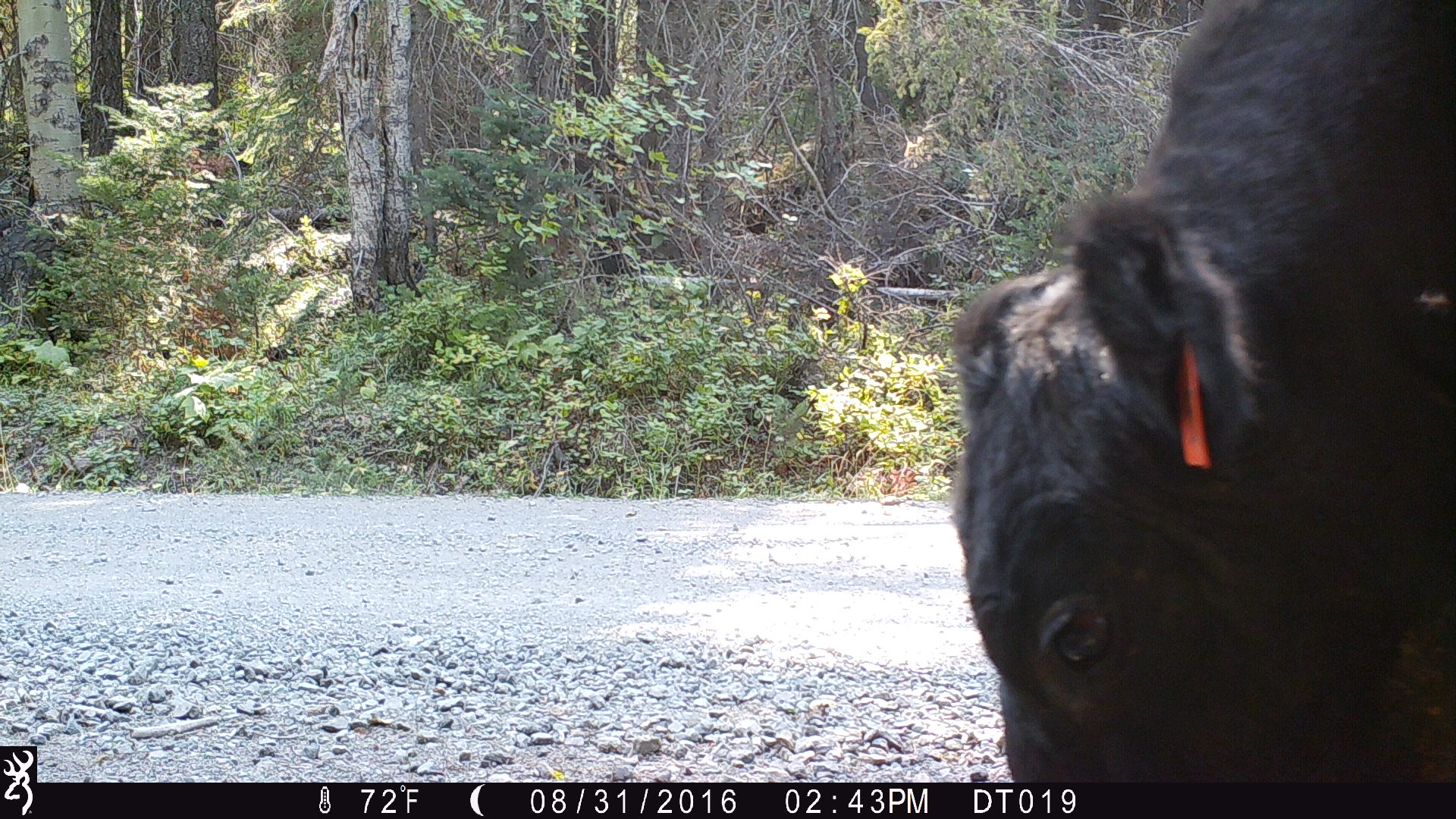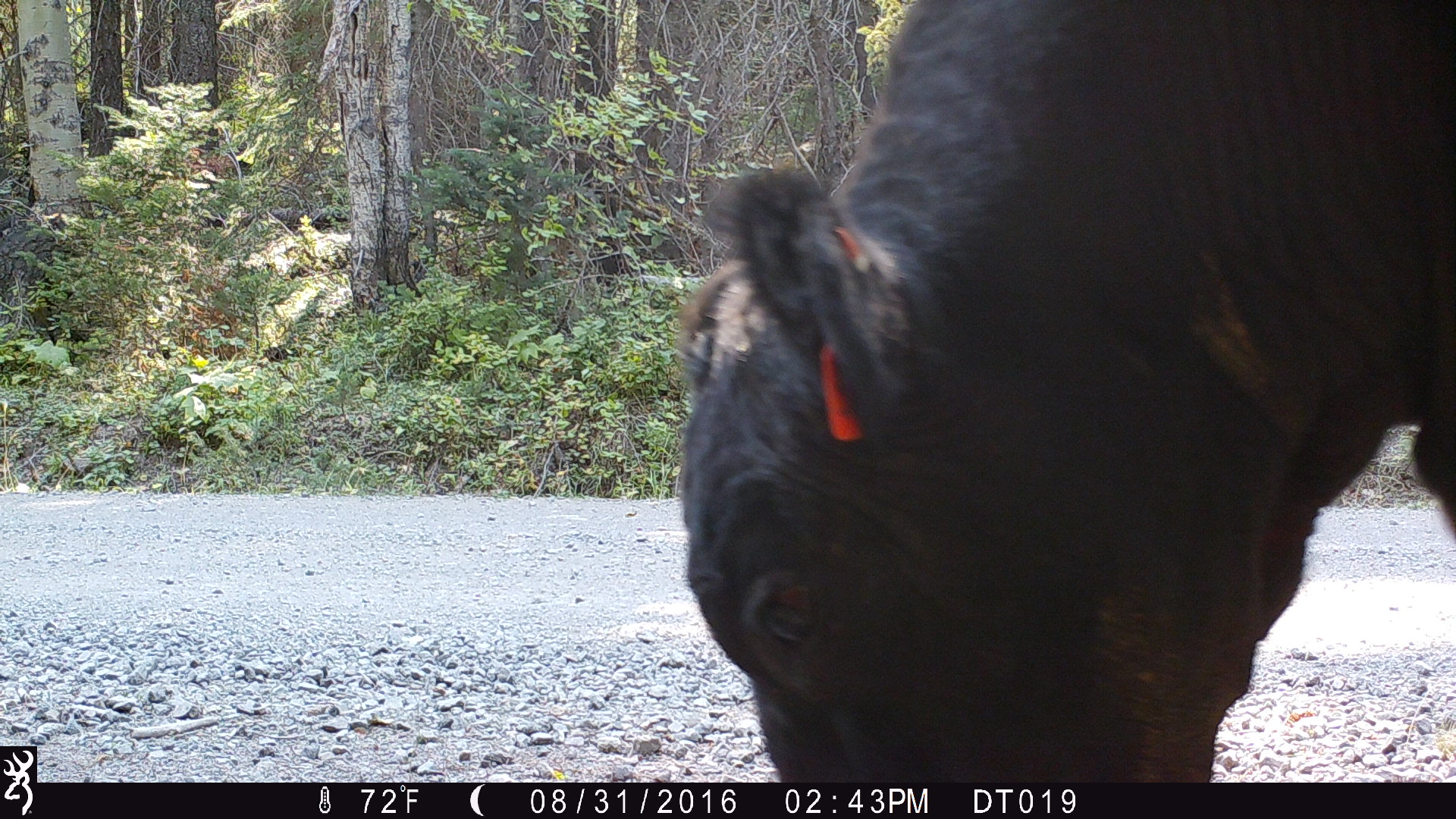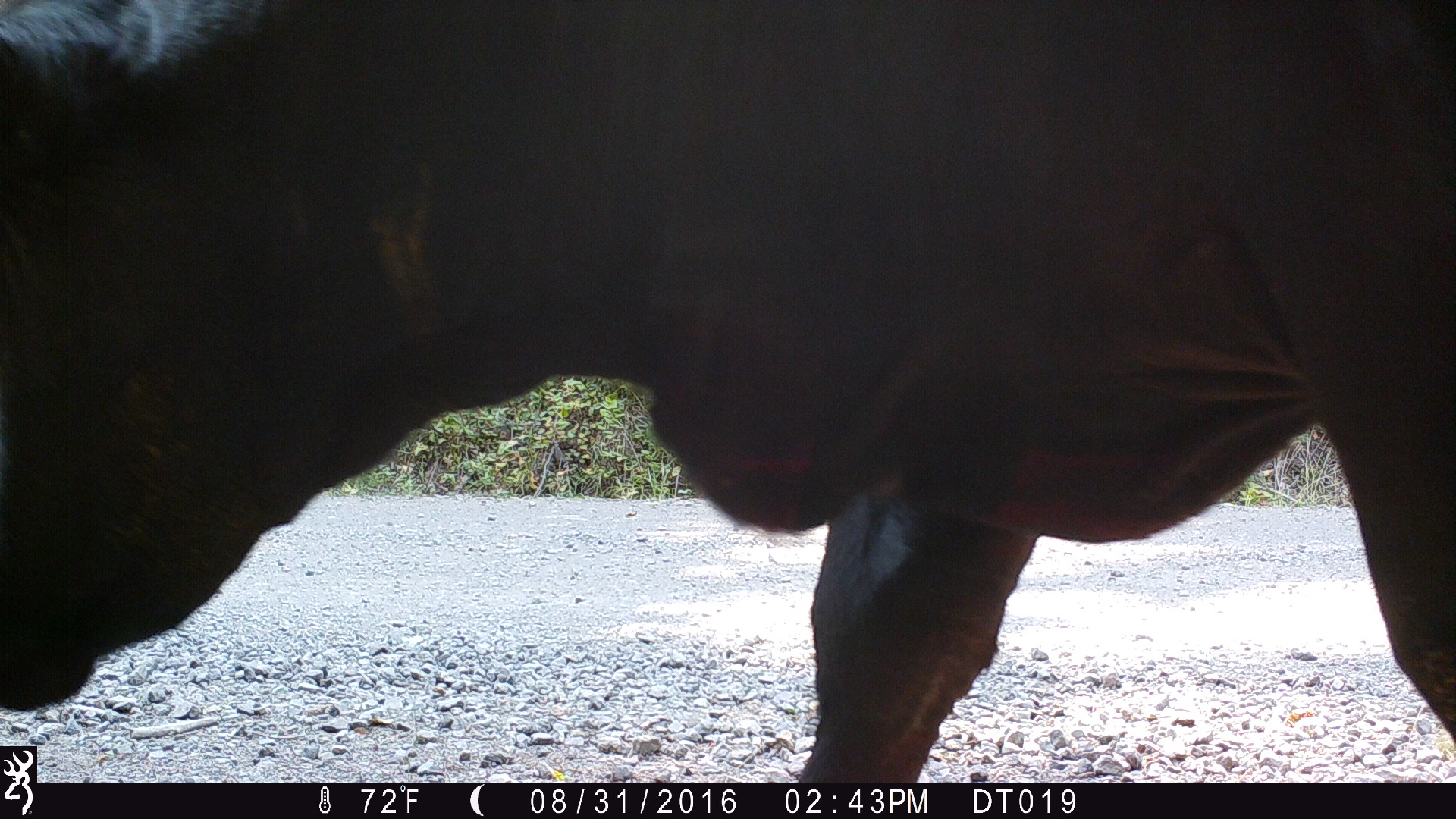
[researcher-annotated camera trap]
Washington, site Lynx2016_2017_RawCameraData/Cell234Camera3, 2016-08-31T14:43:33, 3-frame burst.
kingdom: Animalia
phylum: Chordata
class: Mammalia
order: Artiodactyla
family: Bovidae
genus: Bos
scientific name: Bos taurus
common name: domestic cattle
Domestic cattle (Bos taurus). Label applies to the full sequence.